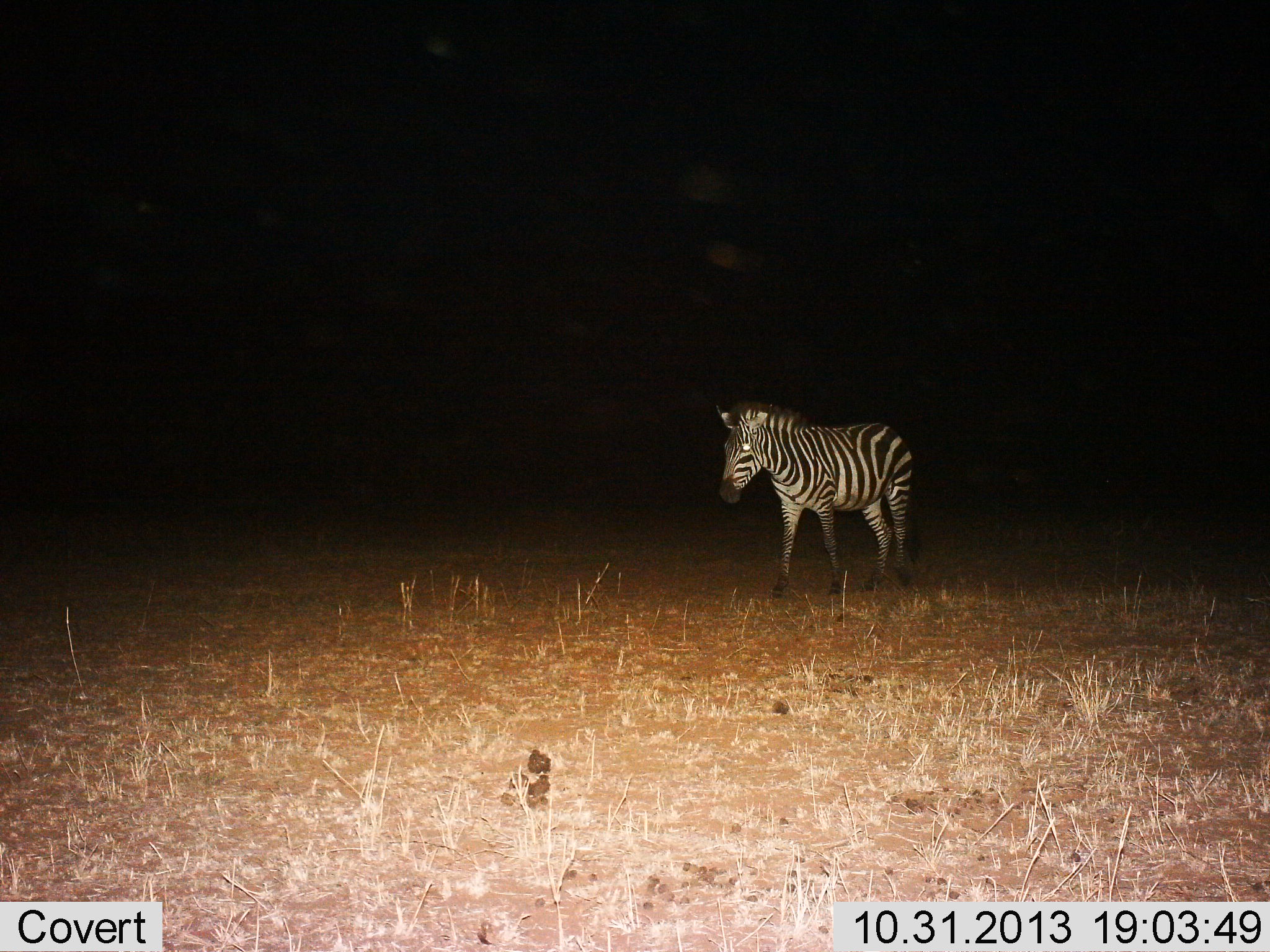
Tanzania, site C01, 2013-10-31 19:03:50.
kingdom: Animalia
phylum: Chordata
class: Mammalia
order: Perissodactyla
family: Equidae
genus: Equus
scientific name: Equus quagga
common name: plains zebra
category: zebra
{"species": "zebra (plains zebra) (Equus quagga)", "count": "1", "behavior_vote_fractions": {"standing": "20%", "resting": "0%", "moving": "80%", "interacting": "0%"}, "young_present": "0%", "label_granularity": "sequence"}